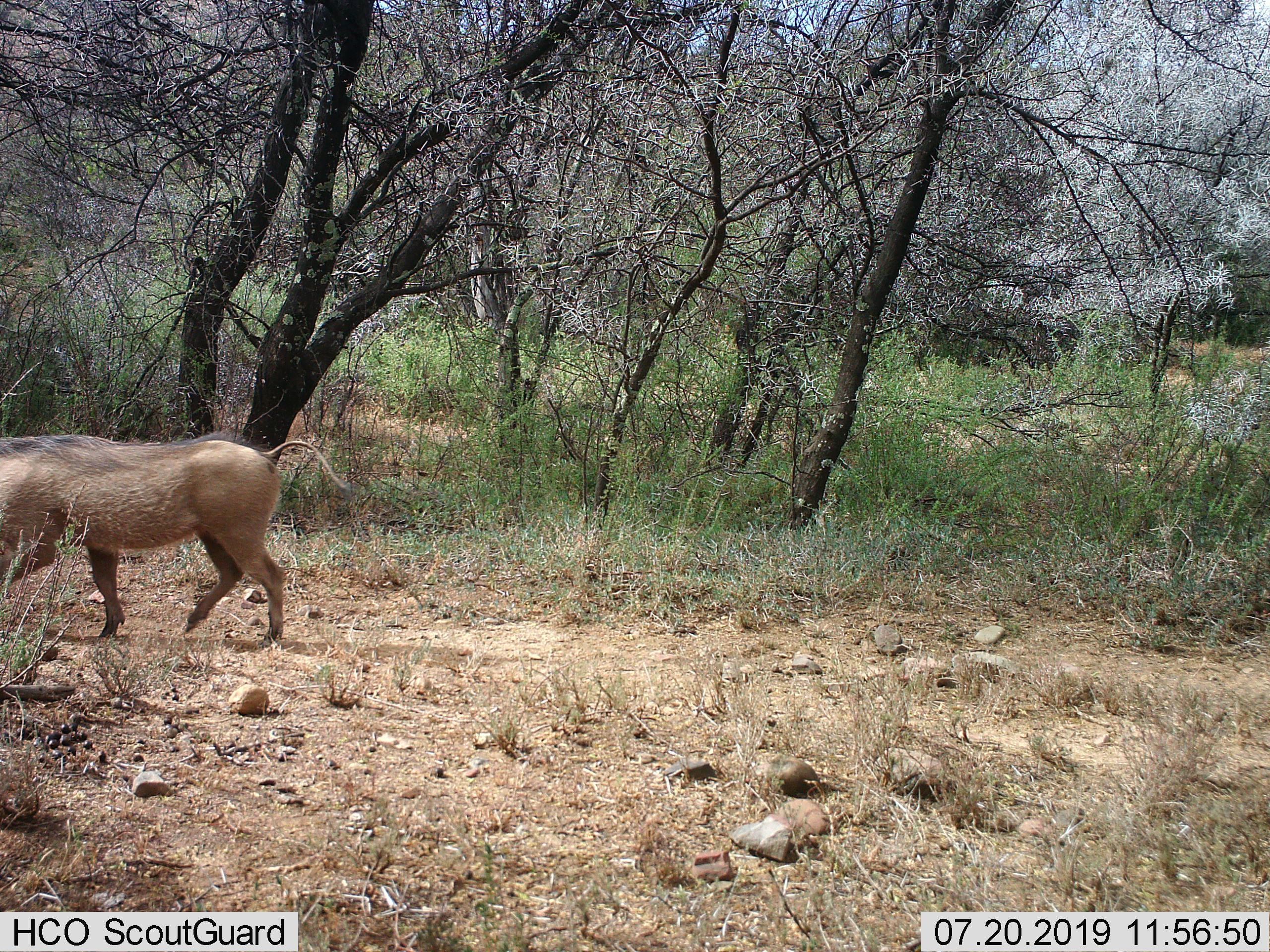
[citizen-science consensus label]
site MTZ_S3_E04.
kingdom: Animalia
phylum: Chordata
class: Mammalia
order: Artiodactyla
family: Suidae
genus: Phacochoerus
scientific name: Phacochoerus africanus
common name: warthog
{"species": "warthog (Phacochoerus africanus)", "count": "1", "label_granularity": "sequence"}